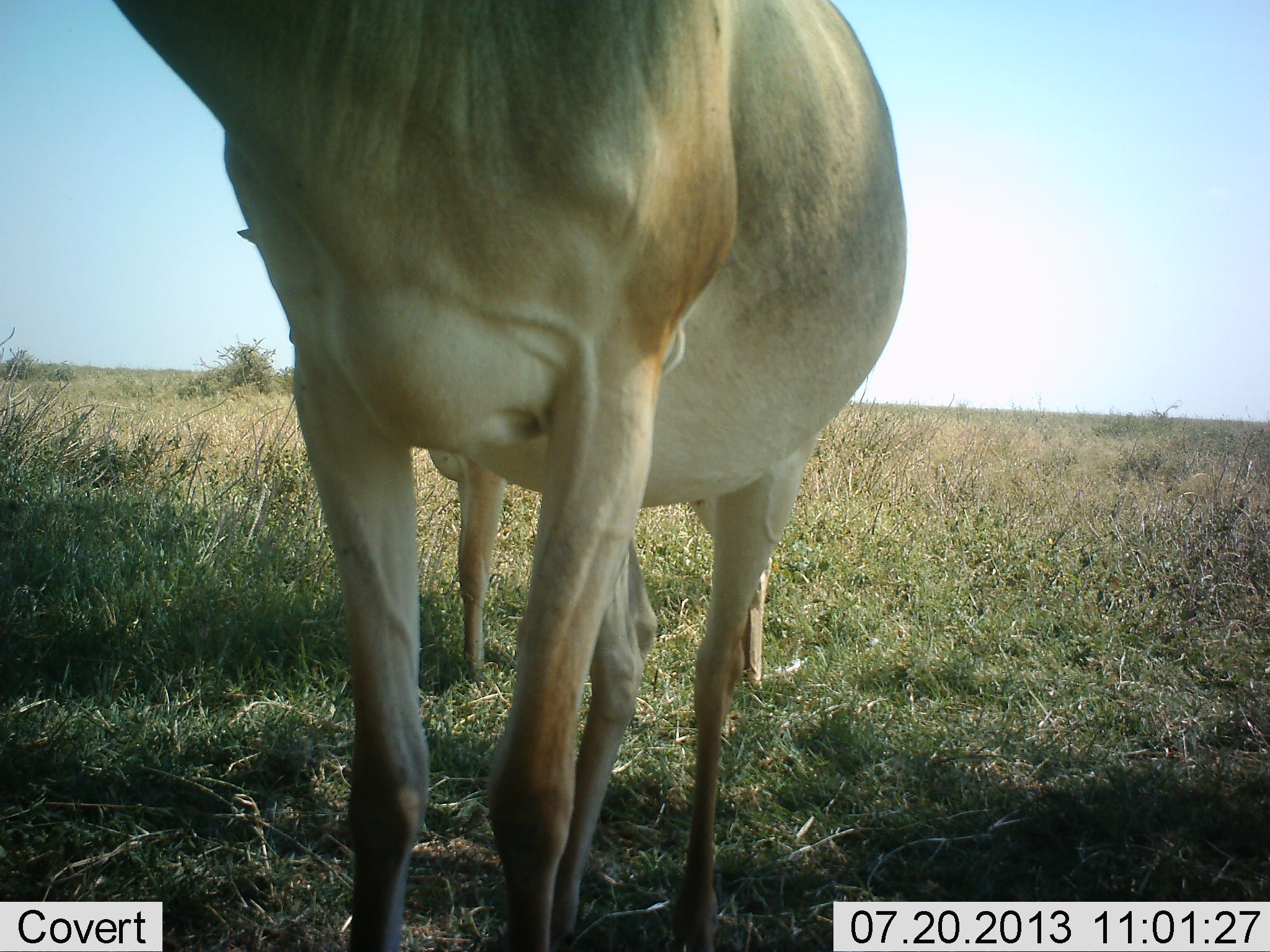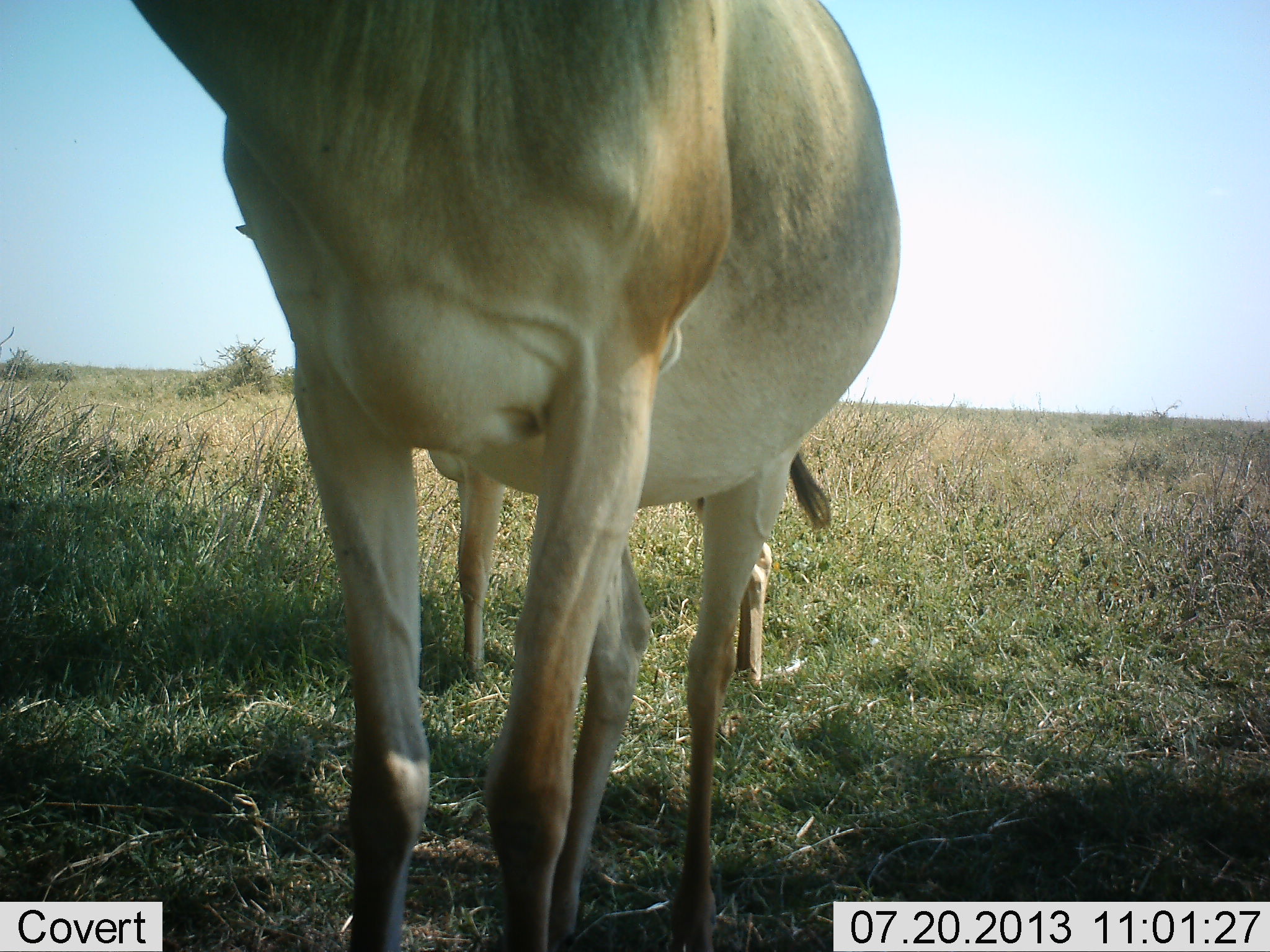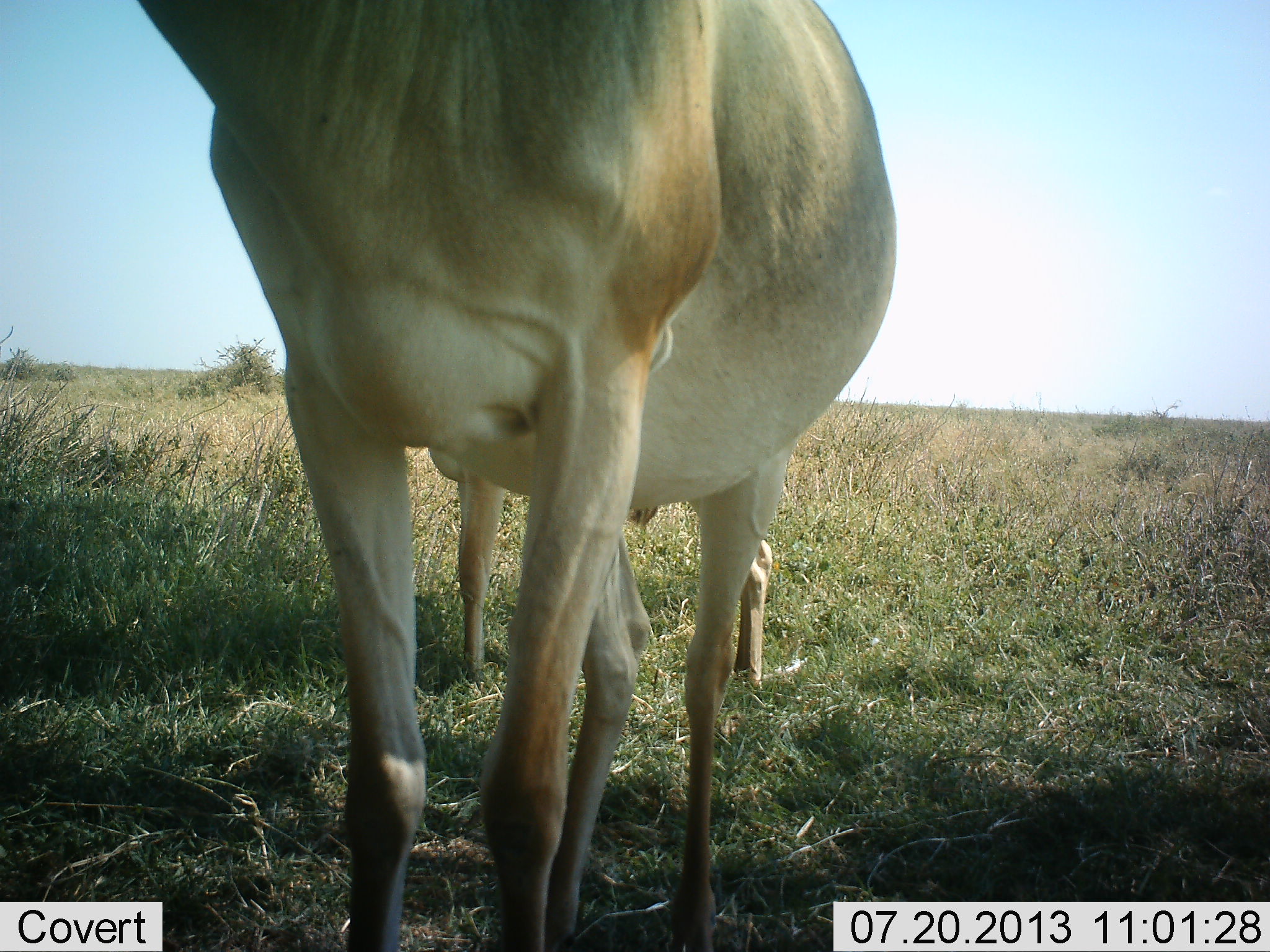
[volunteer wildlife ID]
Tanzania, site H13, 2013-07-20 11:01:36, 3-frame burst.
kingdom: Animalia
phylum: Chordata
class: Mammalia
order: Artiodactyla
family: Bovidae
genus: Alcelaphus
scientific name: Alcelaphus buselaphus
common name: hartebeest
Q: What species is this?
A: Hartebeest (Alcelaphus buselaphus).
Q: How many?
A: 2.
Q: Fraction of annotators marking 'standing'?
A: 100%.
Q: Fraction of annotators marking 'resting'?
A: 7%.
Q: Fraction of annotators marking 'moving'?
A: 0%.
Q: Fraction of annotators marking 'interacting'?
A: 0%.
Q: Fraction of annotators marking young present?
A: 21%.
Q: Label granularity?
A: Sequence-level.